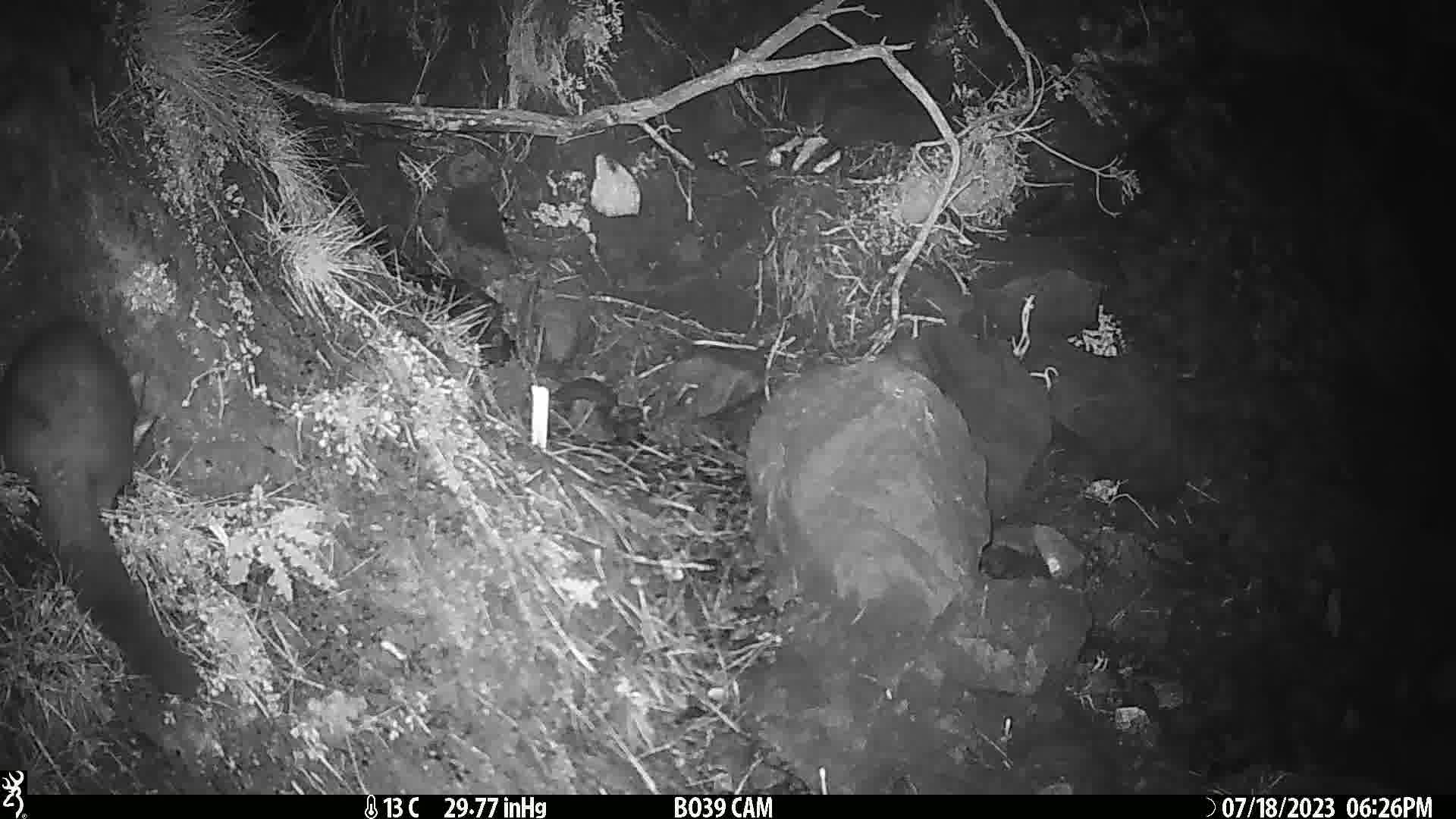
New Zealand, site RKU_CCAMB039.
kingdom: Animalia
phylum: Chordata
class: Mammalia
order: Diprotodontia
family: Phalangeridae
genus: Trichosurus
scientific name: Trichosurus vulpecula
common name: common brushtail possum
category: possum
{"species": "possum (common brushtail possum) (Trichosurus vulpecula)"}